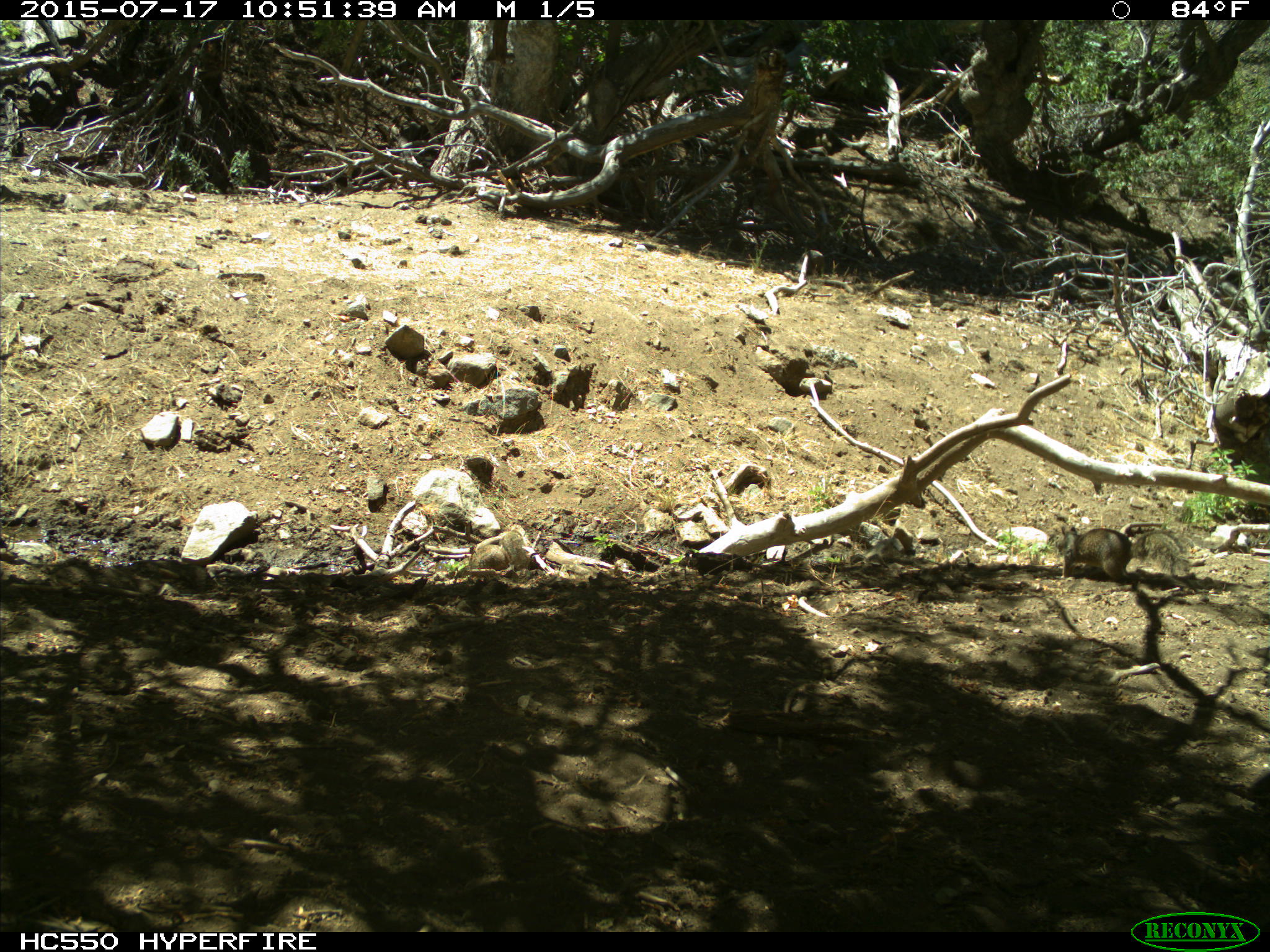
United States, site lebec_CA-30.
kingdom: Animalia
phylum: Chordata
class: Mammalia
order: Rodentia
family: Sciuridae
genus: Otospermophilus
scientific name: Otospermophilus beecheyi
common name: california ground squirrel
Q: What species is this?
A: Otospermophilus beecheyi (california ground squirrel).